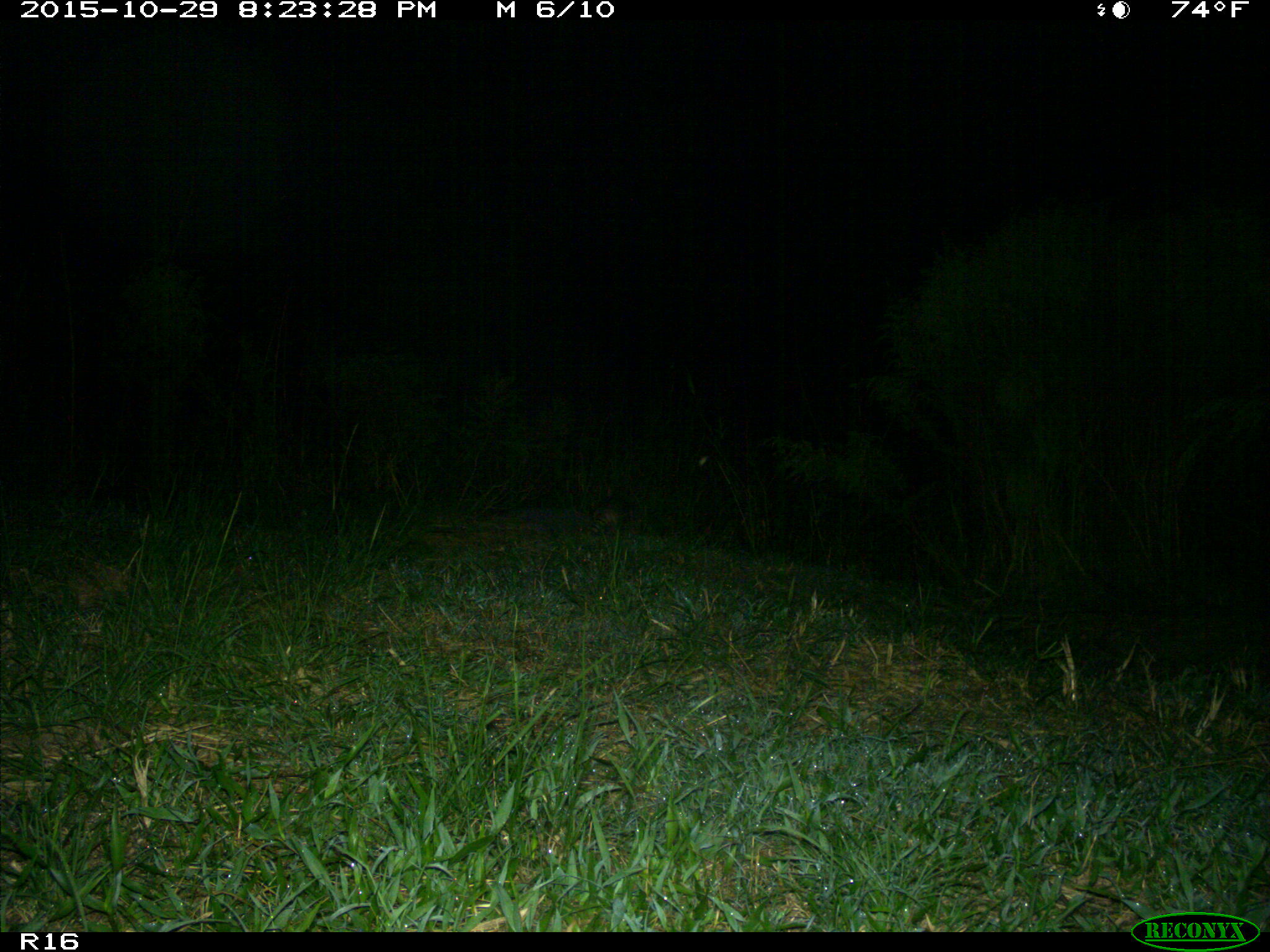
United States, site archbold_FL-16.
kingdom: Animalia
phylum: Chordata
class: Mammalia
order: Cingulata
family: Dasypodidae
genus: Dasypus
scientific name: Dasypus novemcinctus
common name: nine-banded armadillo